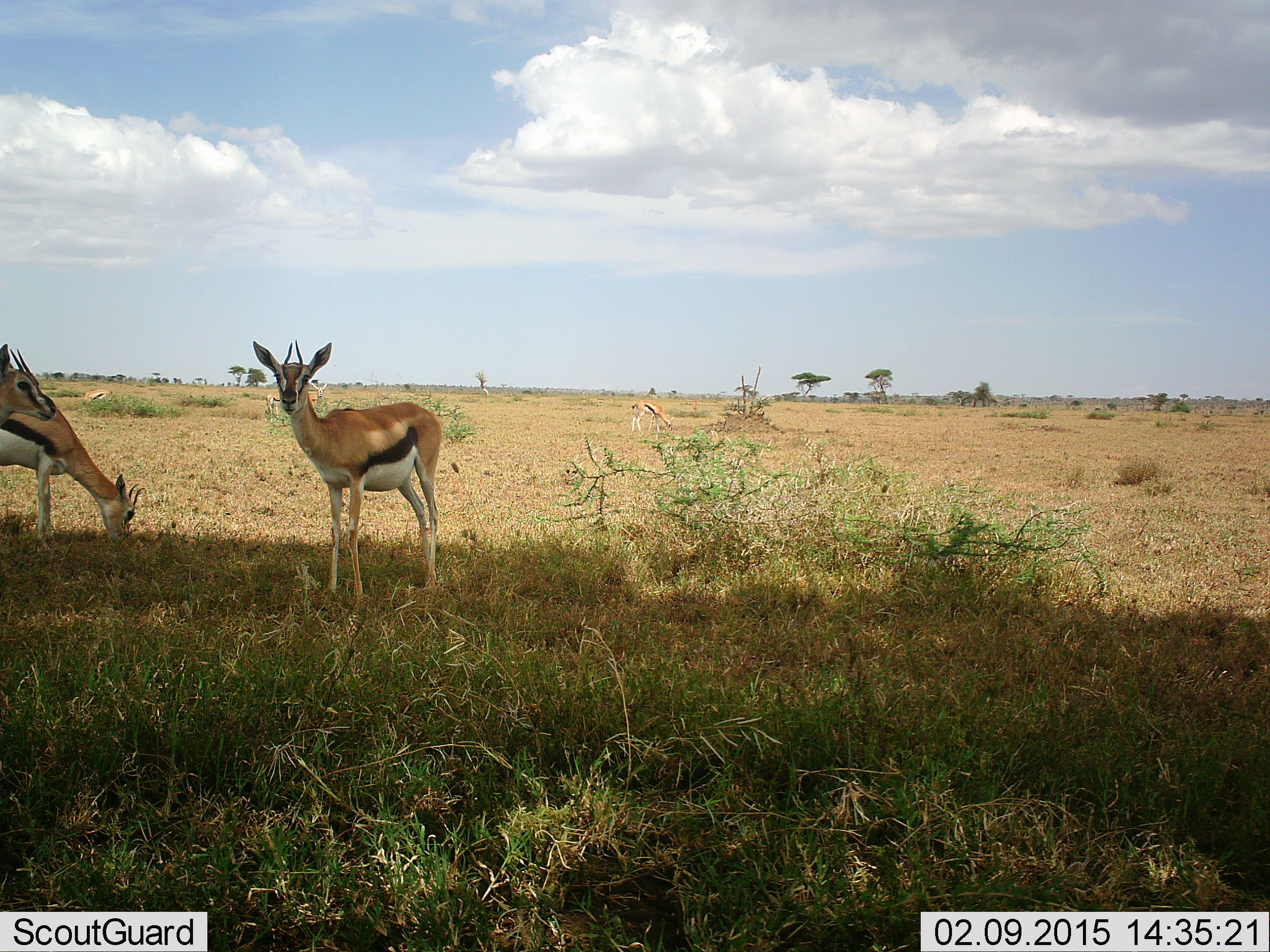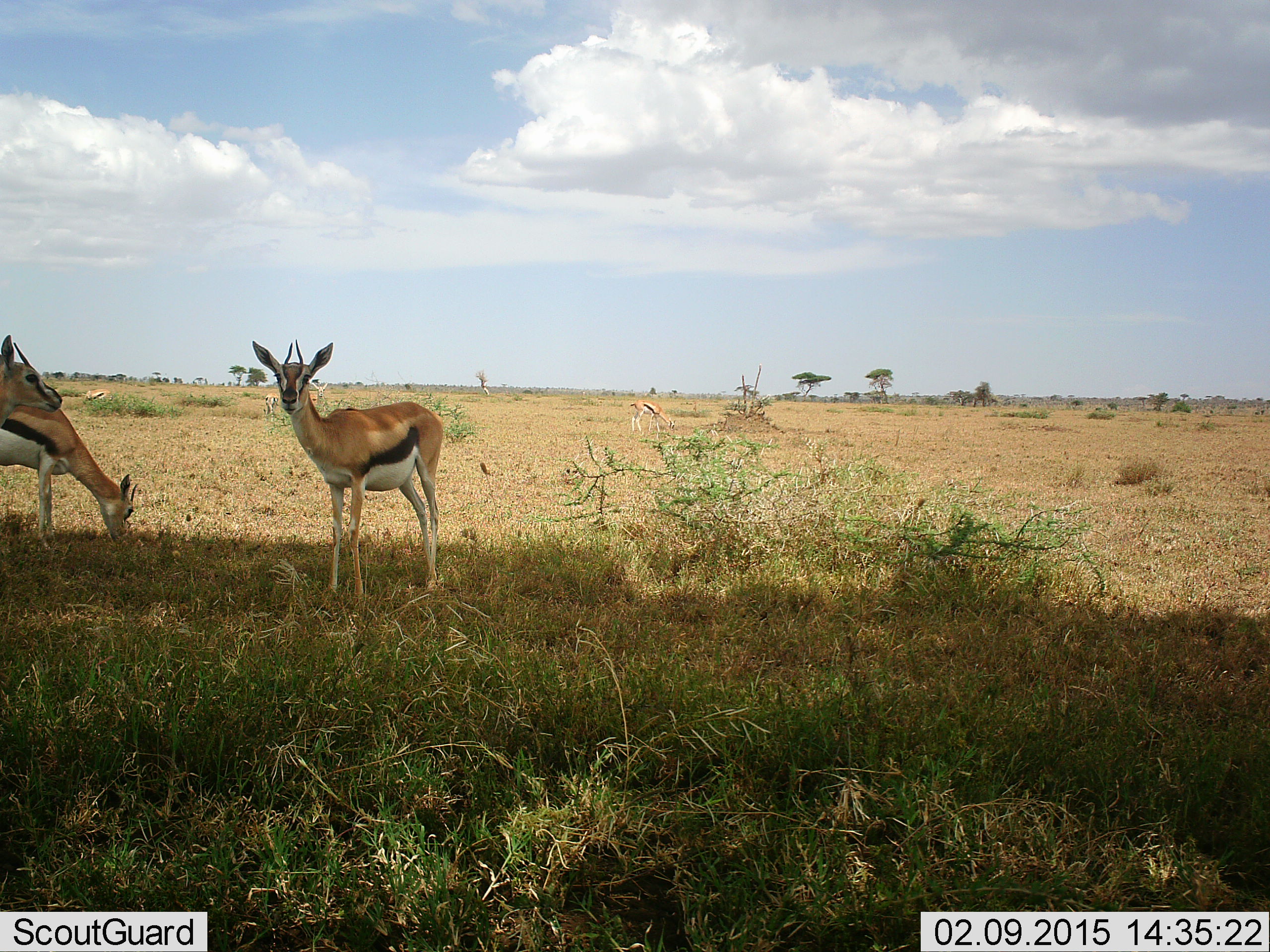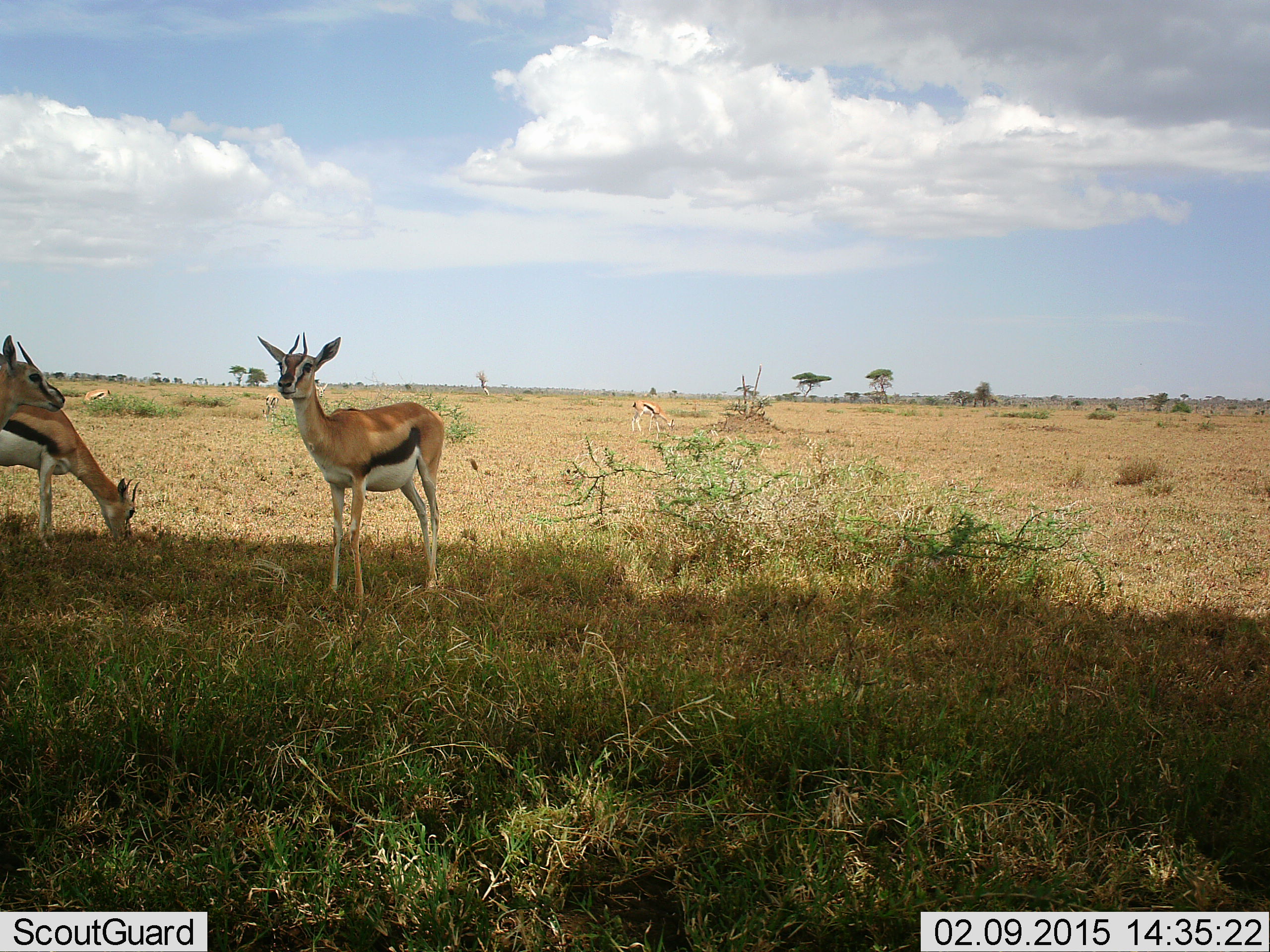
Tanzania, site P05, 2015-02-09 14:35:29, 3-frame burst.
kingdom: Animalia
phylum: Chordata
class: Mammalia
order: Artiodactyla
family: Bovidae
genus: Eudorcas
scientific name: Eudorcas thomsonii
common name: thomson's gazelle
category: gazellethomsons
Gazellethomsons (thomson's gazelle) (Eudorcas thomsonii), count 3. Behavior (volunteer vote fractions): standing 90%, resting 0%, moving 0%, interacting 0%. Young present (vote fraction): 0%. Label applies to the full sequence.